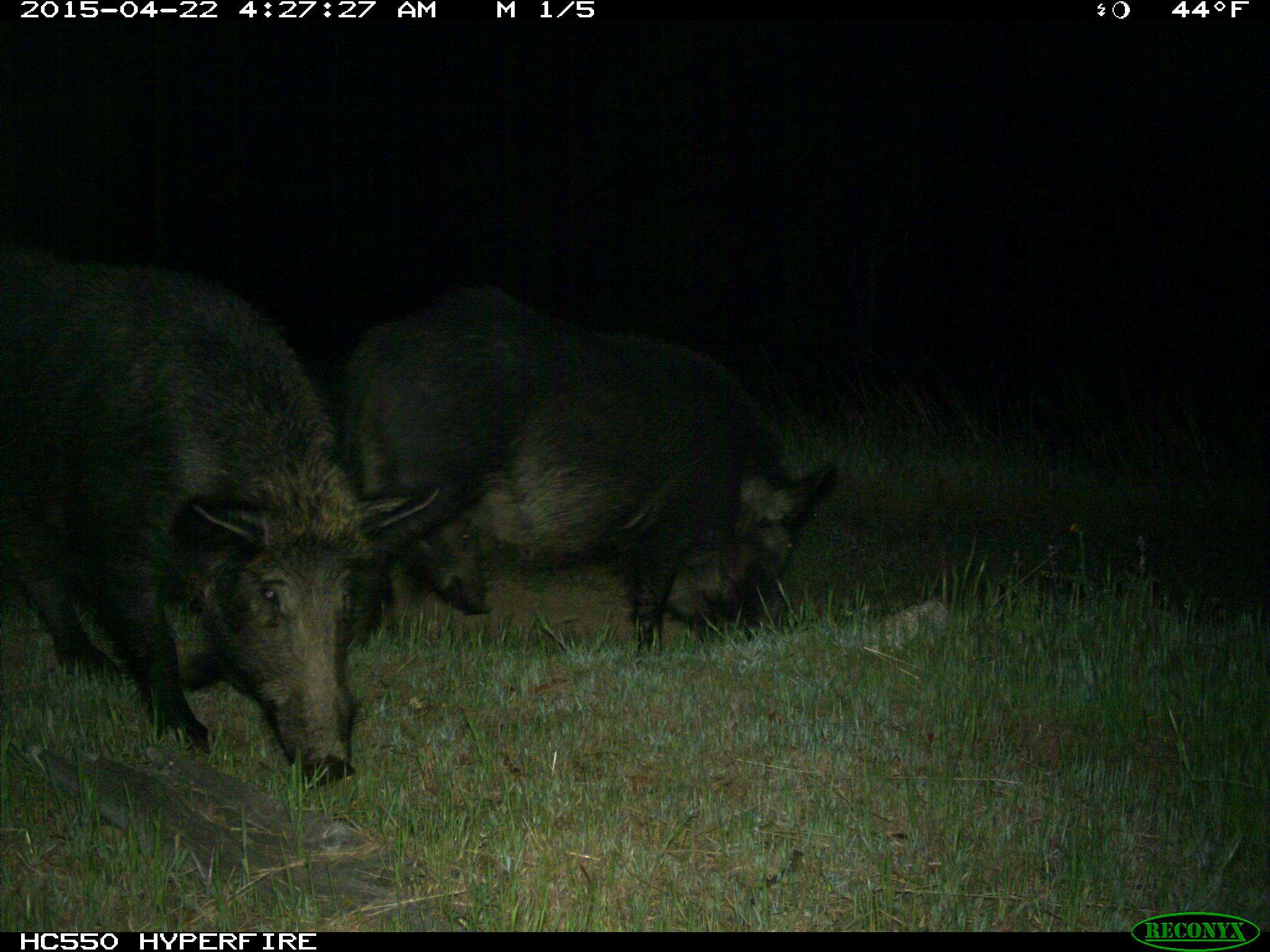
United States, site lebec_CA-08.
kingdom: Animalia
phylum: Chordata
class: Mammalia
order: Artiodactyla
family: Suidae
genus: Sus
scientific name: Sus scrofa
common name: wild boar